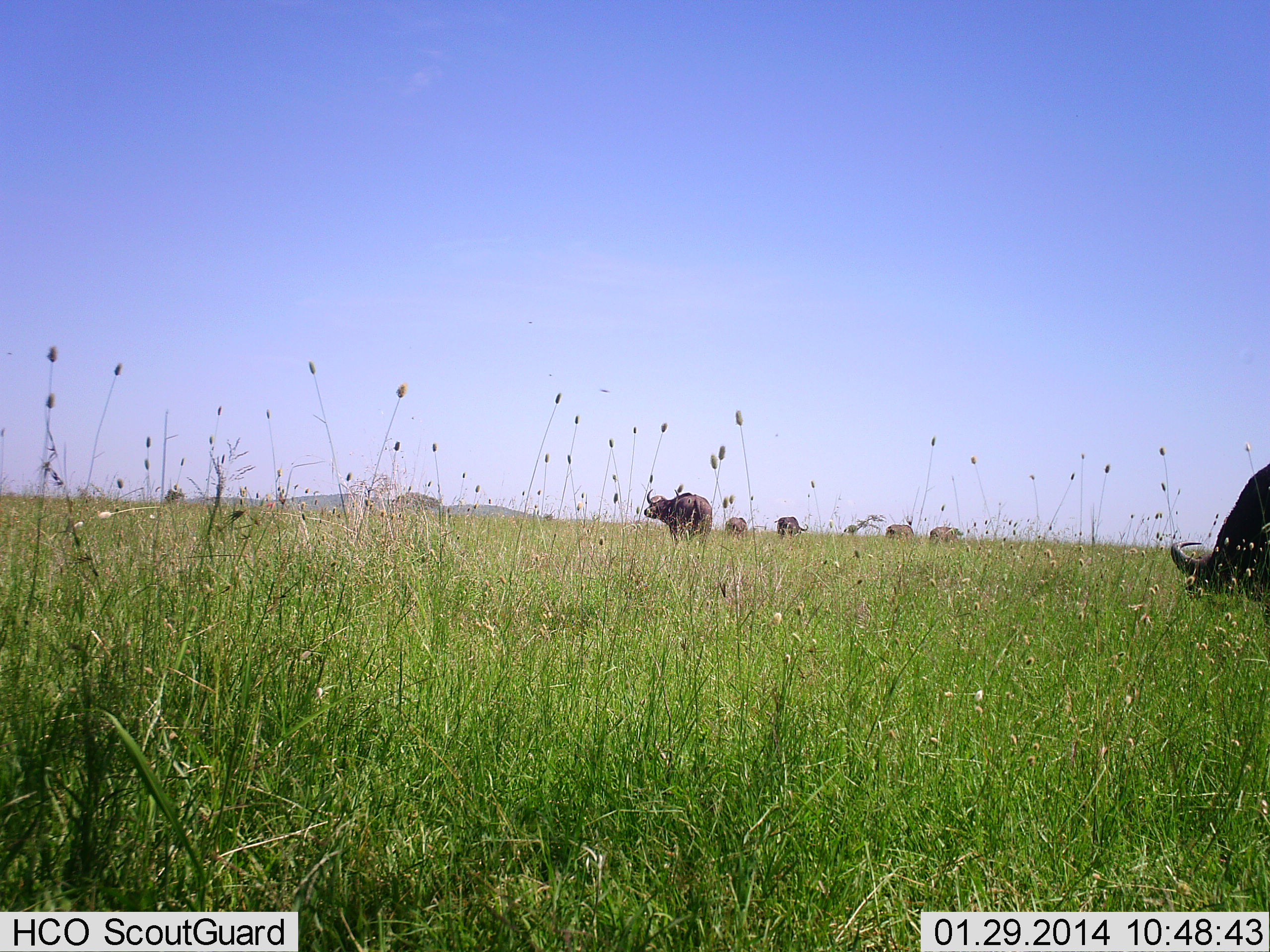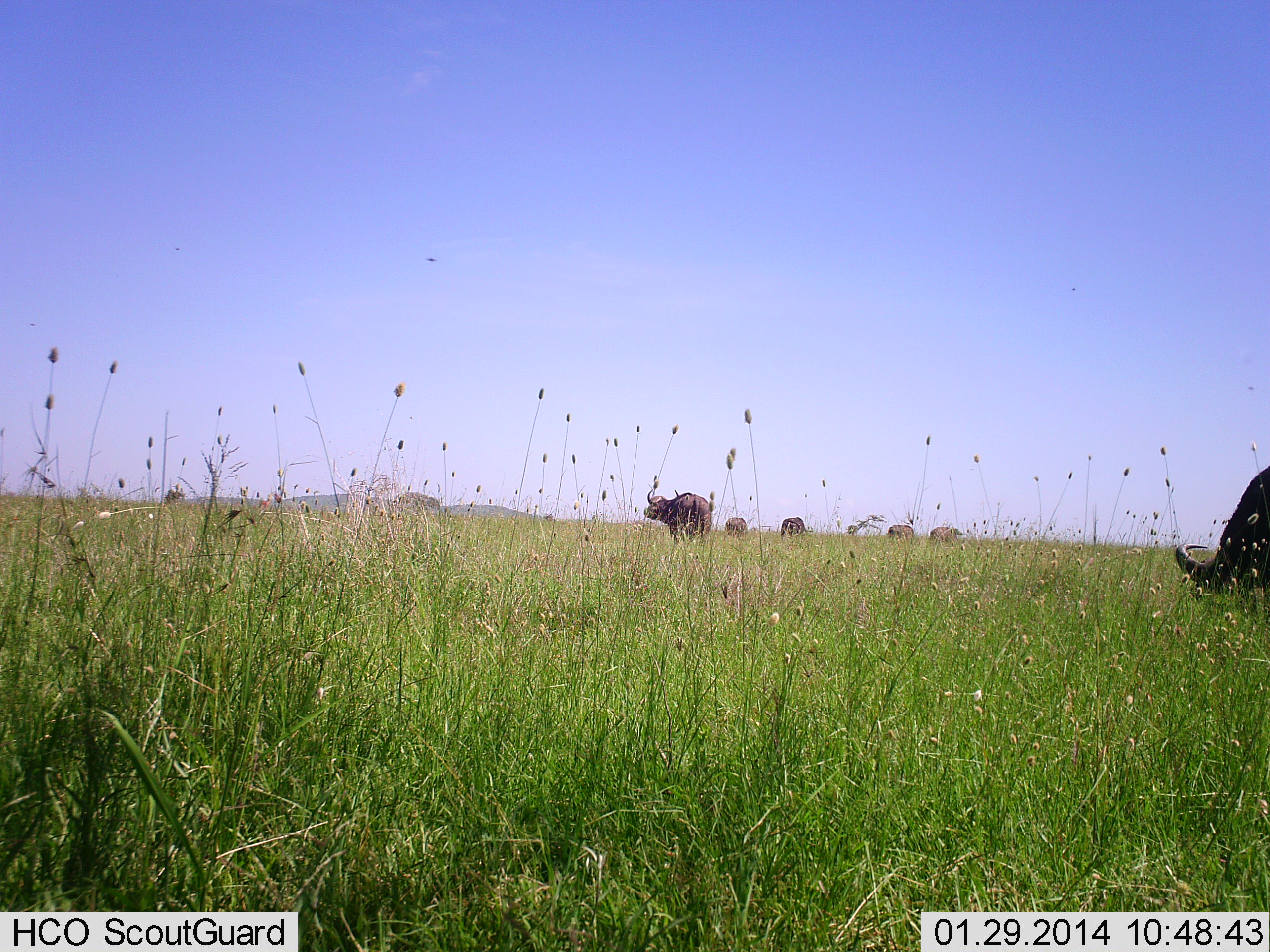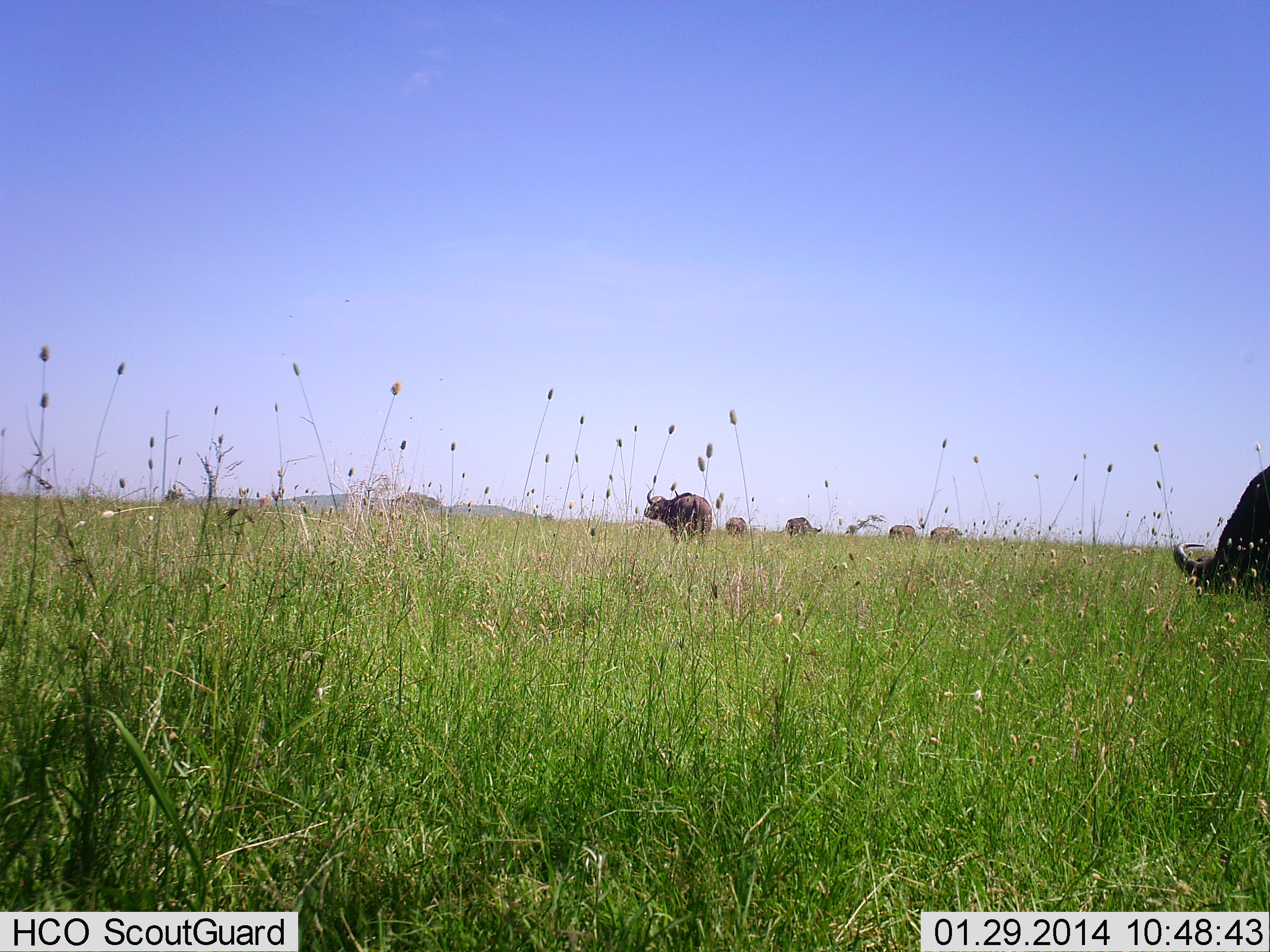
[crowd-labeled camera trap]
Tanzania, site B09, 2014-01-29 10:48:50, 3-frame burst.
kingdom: Animalia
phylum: Chordata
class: Mammalia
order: Artiodactyla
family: Bovidae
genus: Syncerus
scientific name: Syncerus caffer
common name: cape buffalo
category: buffalo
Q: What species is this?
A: Buffalo (cape buffalo) (Syncerus caffer).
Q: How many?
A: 6.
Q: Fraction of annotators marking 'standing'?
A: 90%.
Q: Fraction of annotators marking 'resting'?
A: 0%.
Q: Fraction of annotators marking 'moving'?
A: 20%.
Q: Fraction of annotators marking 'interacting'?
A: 0%.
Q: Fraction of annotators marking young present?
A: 0%.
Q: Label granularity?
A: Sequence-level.